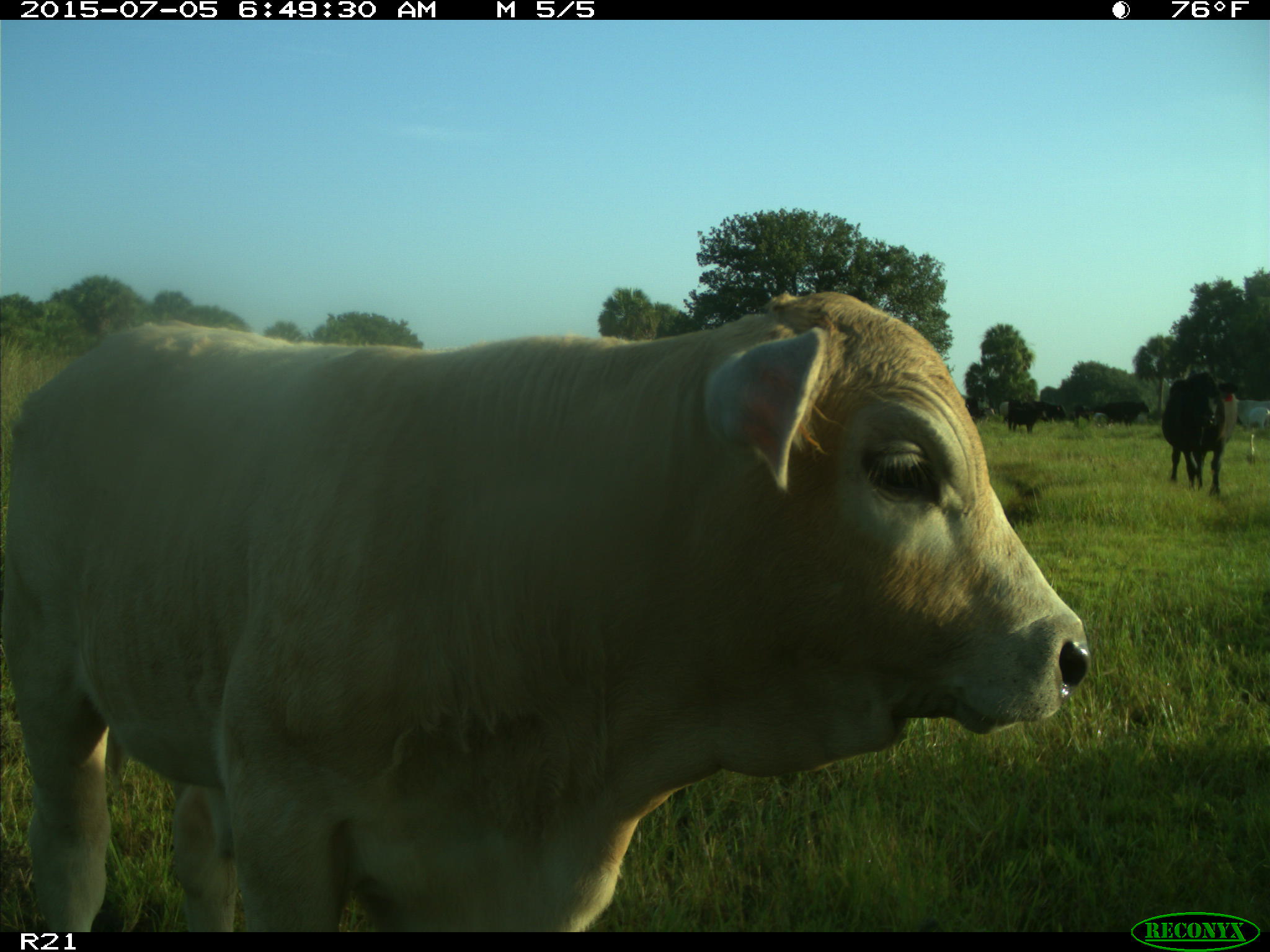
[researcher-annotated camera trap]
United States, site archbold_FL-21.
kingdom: Animalia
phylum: Chordata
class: Mammalia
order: Artiodactyla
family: Bovidae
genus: Bos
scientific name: Bos taurus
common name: domestic cow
Bos taurus (domestic cow).